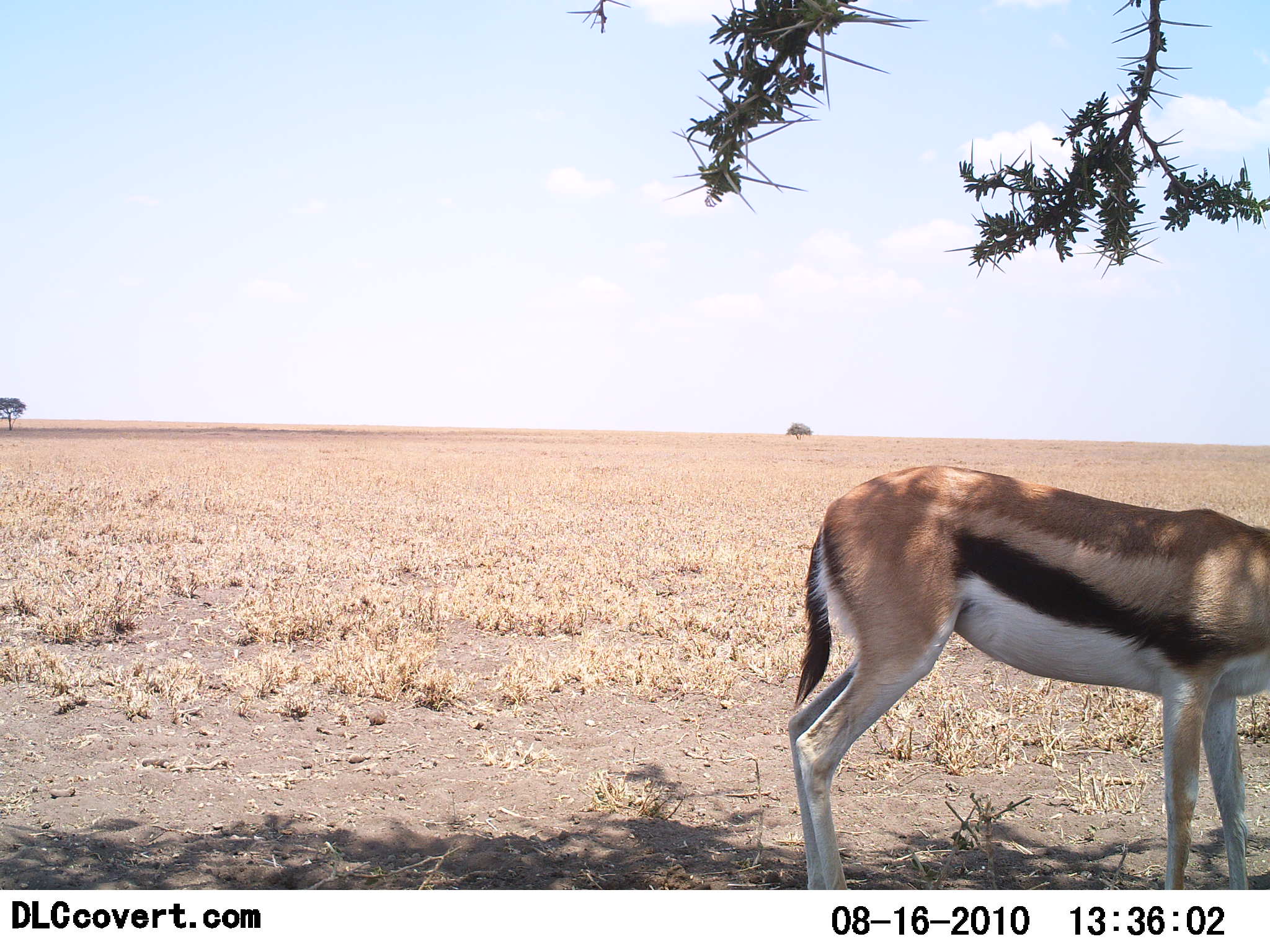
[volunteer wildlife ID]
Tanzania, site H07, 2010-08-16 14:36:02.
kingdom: Animalia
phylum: Chordata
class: Mammalia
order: Artiodactyla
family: Bovidae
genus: Eudorcas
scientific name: Eudorcas thomsonii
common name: thomson's gazelle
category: gazellethomsons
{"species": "gazellethomsons (thomson's gazelle) (Eudorcas thomsonii)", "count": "1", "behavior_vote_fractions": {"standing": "93%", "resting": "0%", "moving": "0%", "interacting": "0%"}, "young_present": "0%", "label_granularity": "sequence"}